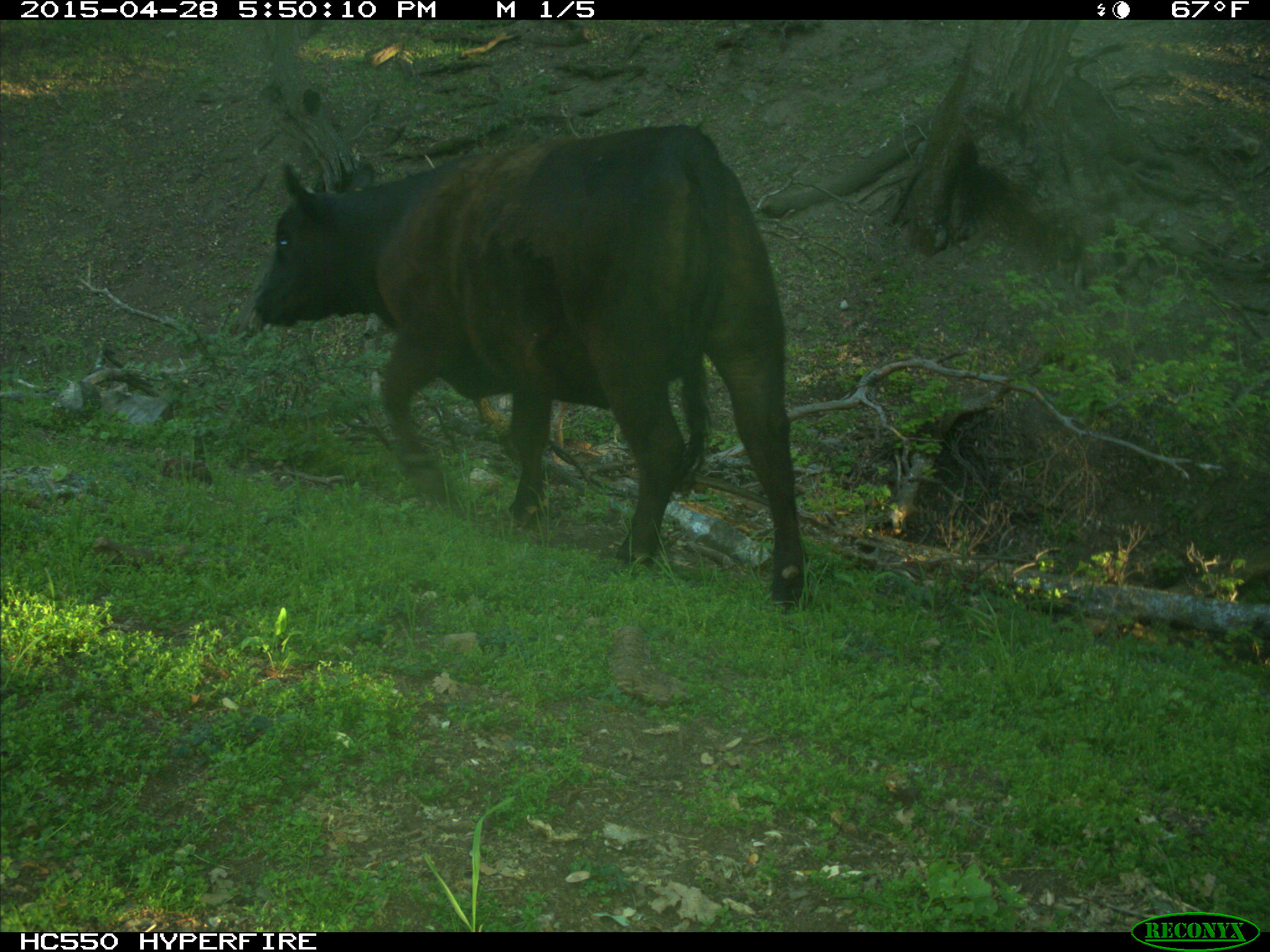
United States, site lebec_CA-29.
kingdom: Animalia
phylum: Chordata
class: Mammalia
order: Artiodactyla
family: Bovidae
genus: Bos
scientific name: Bos taurus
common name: domestic cow